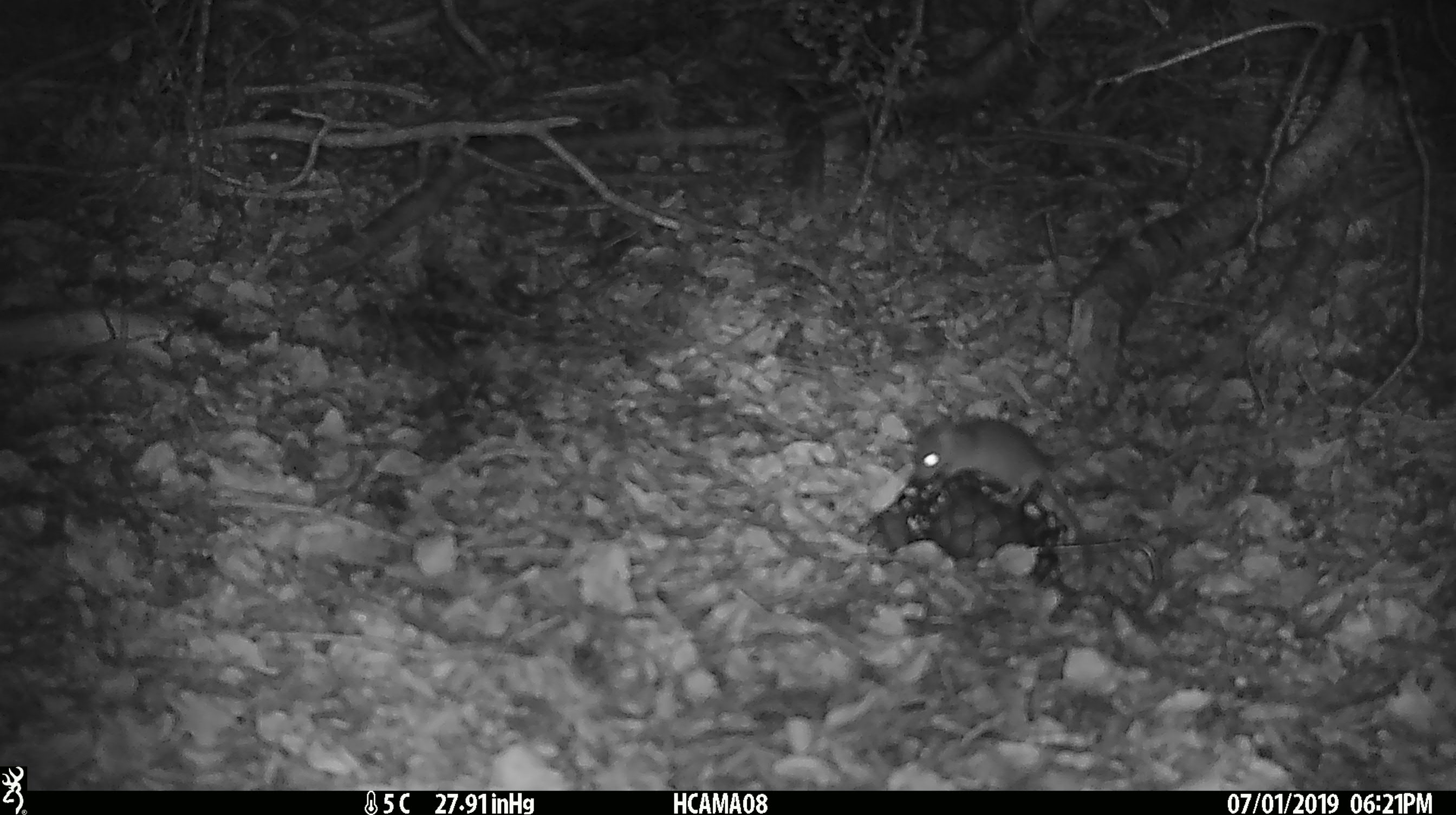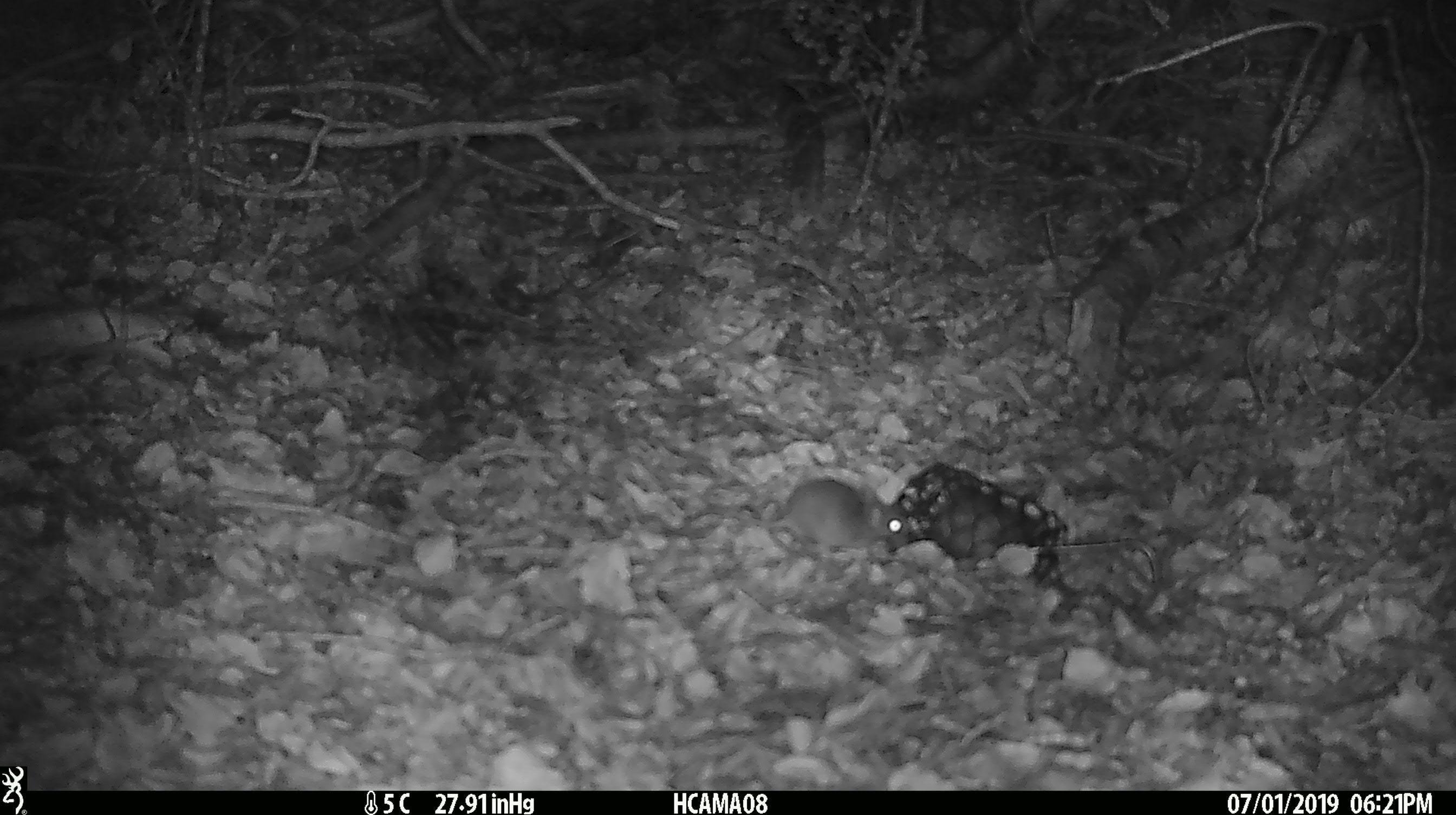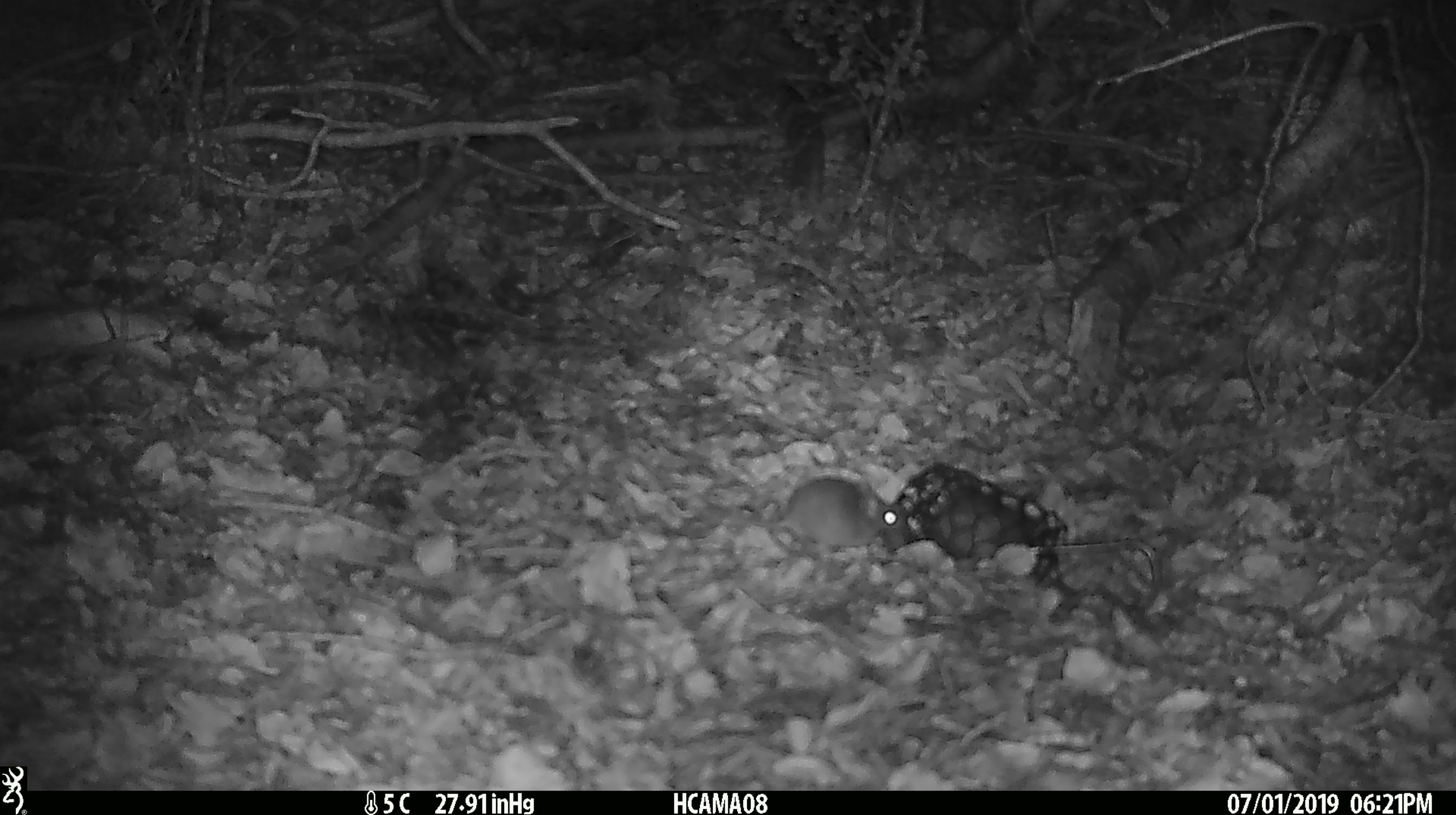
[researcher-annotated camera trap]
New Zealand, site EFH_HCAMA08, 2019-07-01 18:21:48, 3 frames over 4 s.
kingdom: Animalia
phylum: Chordata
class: Mammalia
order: Rodentia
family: Muridae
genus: Mus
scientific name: Mus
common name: mouse